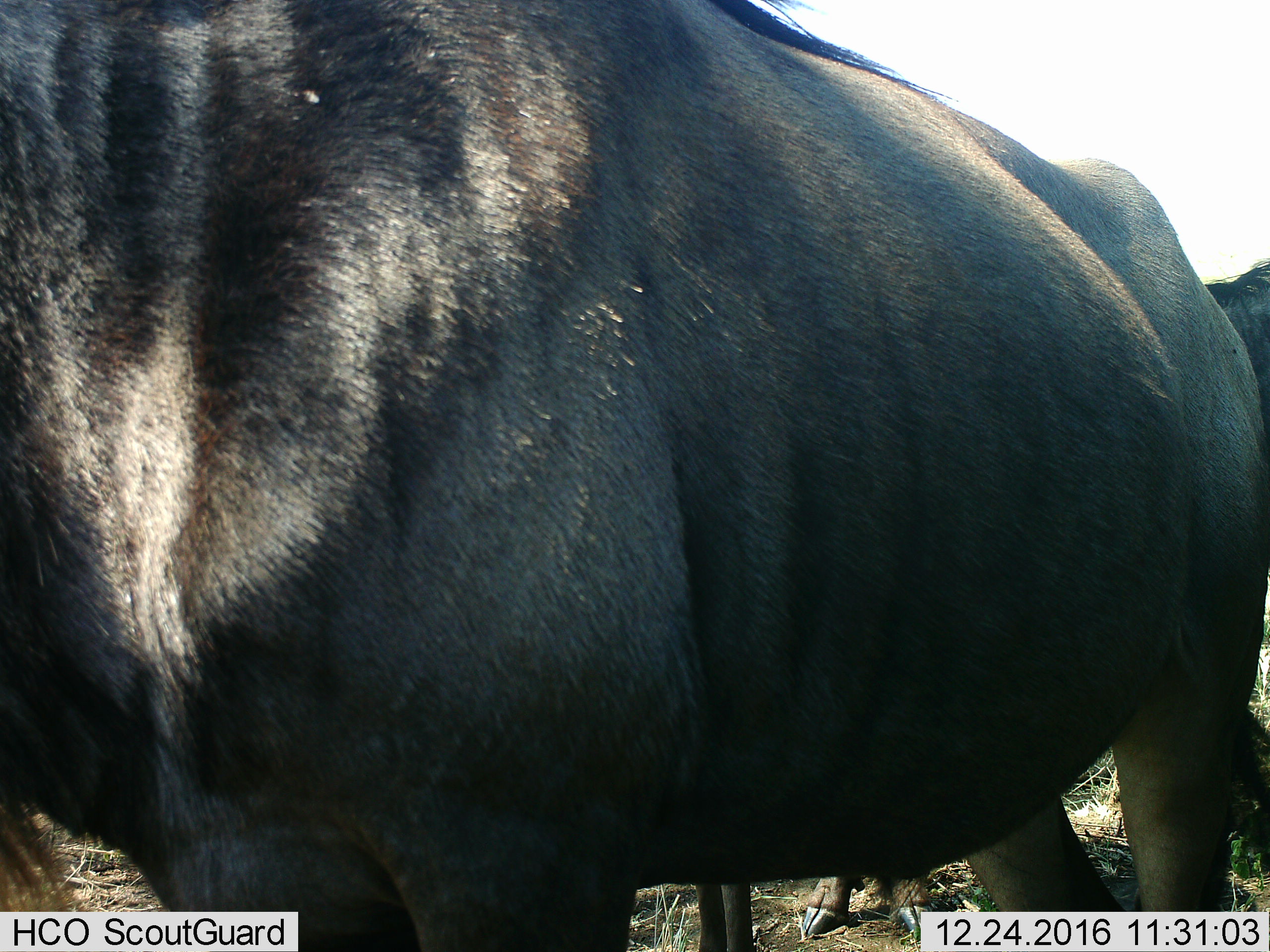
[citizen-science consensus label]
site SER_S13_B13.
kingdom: Animalia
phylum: Chordata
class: Mammalia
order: Artiodactyla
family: Bovidae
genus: Connochaetes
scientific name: Connochaetes taurinus taurinus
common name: blue wildebeest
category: wildebeestblue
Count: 3.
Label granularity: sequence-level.